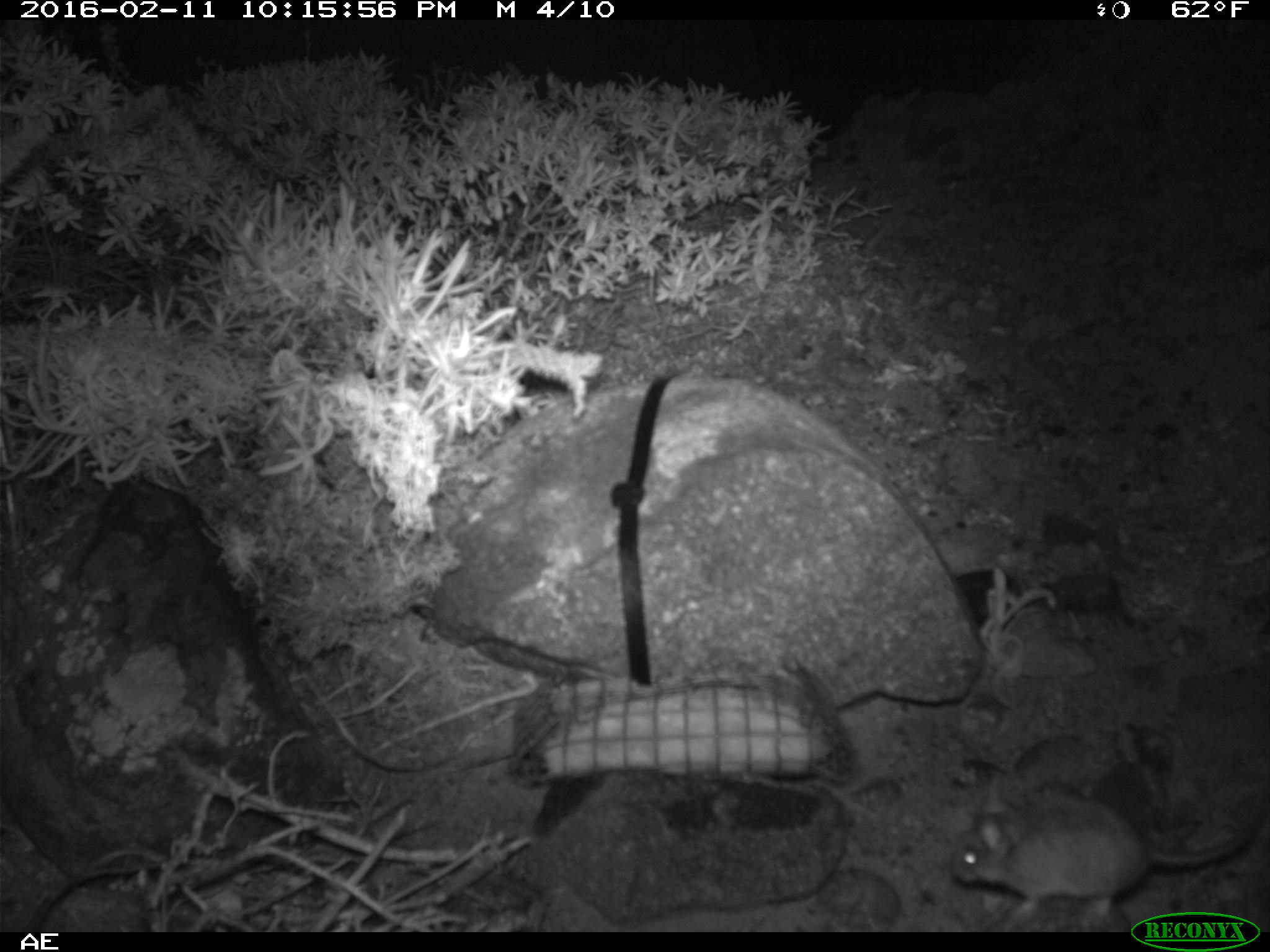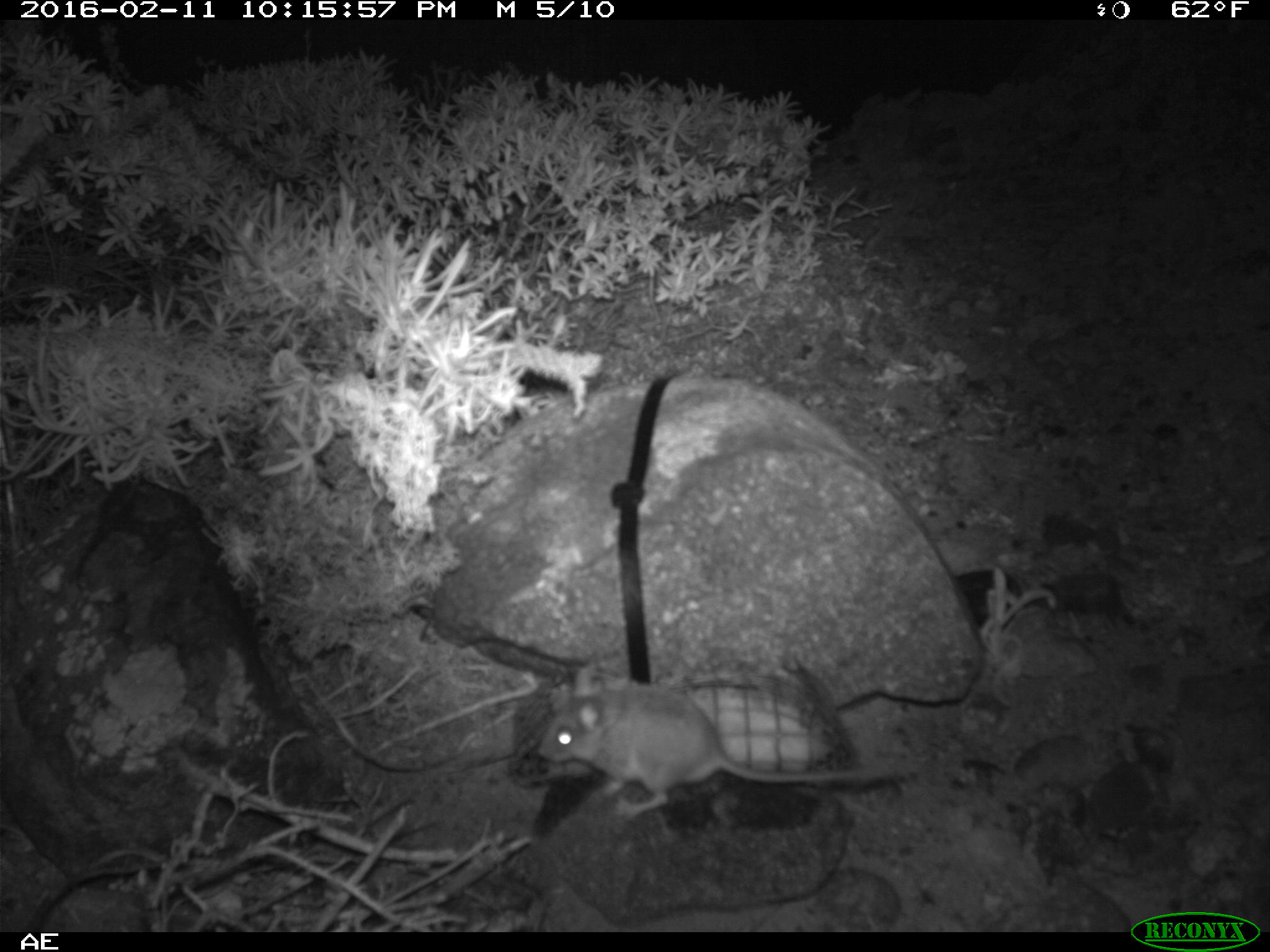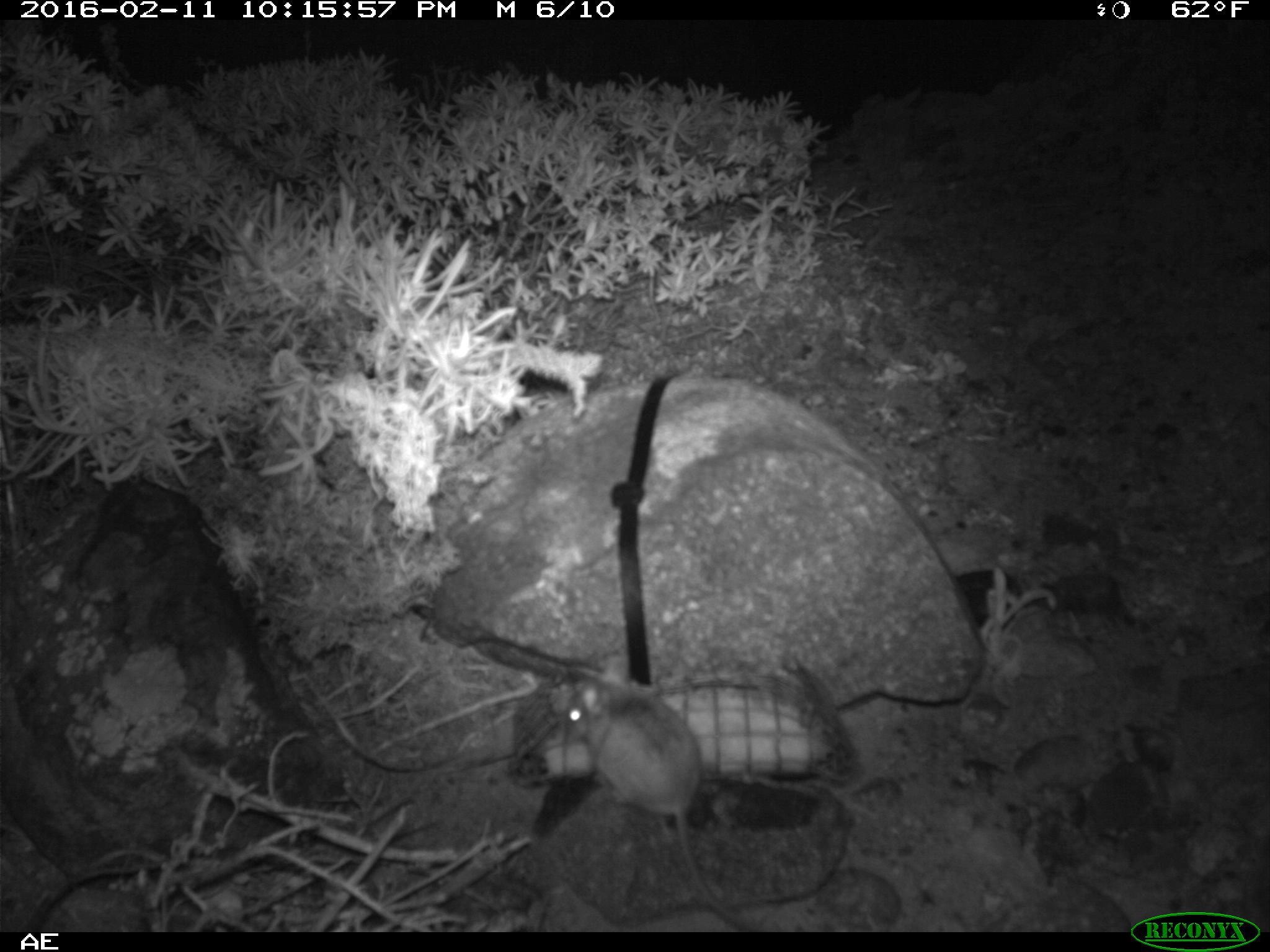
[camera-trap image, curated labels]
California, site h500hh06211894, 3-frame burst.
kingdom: Animalia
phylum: Chordata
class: Mammalia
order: Rodentia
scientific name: Rodentia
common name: rodent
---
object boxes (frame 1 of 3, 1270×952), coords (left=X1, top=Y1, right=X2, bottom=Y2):
rodent: (left=948, top=788, right=1269, bottom=927)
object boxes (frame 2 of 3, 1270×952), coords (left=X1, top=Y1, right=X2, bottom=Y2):
rodent: (left=535, top=661, right=921, bottom=824)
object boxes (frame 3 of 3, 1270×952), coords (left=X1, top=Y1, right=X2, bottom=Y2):
rodent: (left=566, top=659, right=756, bottom=931)